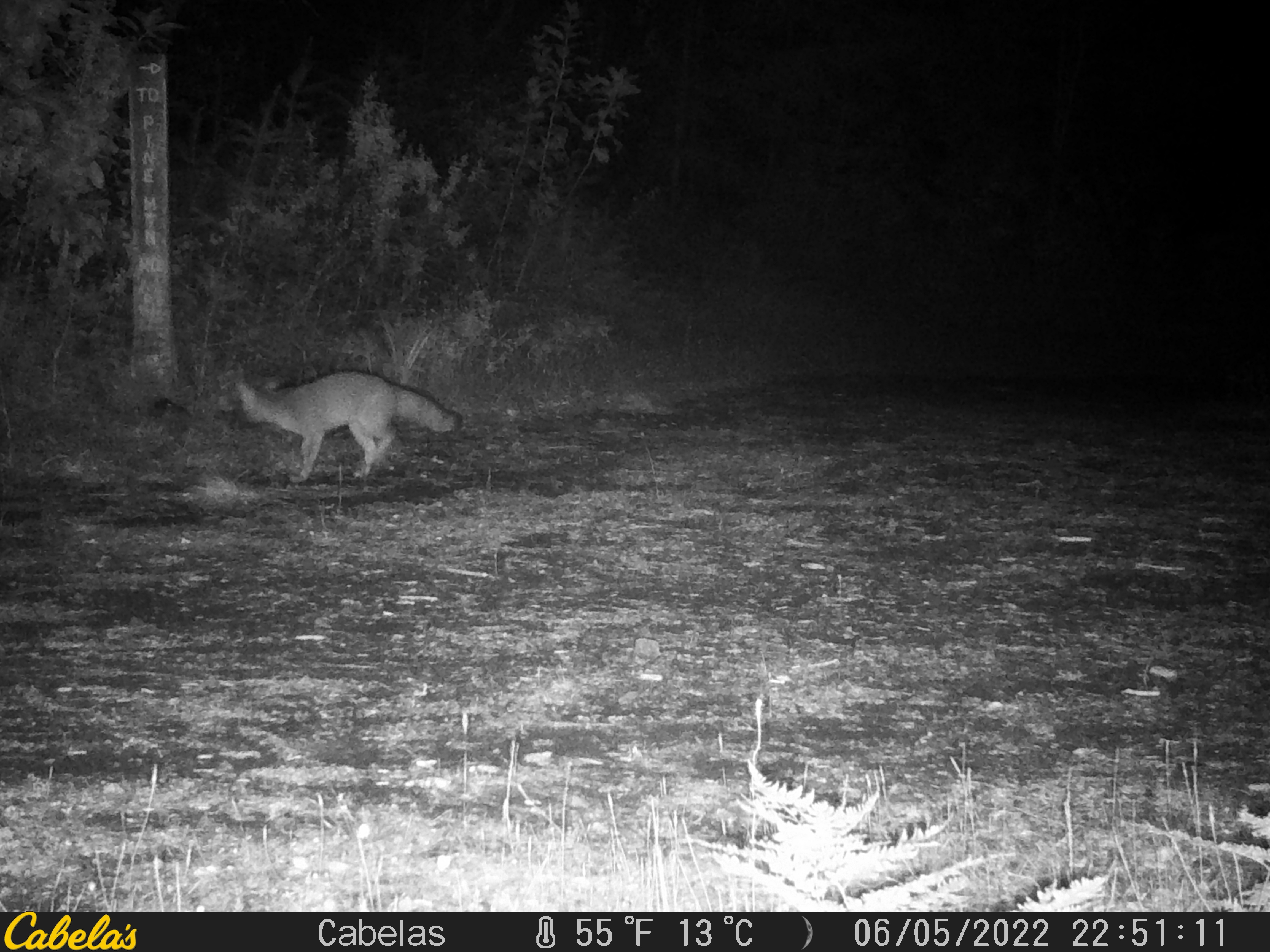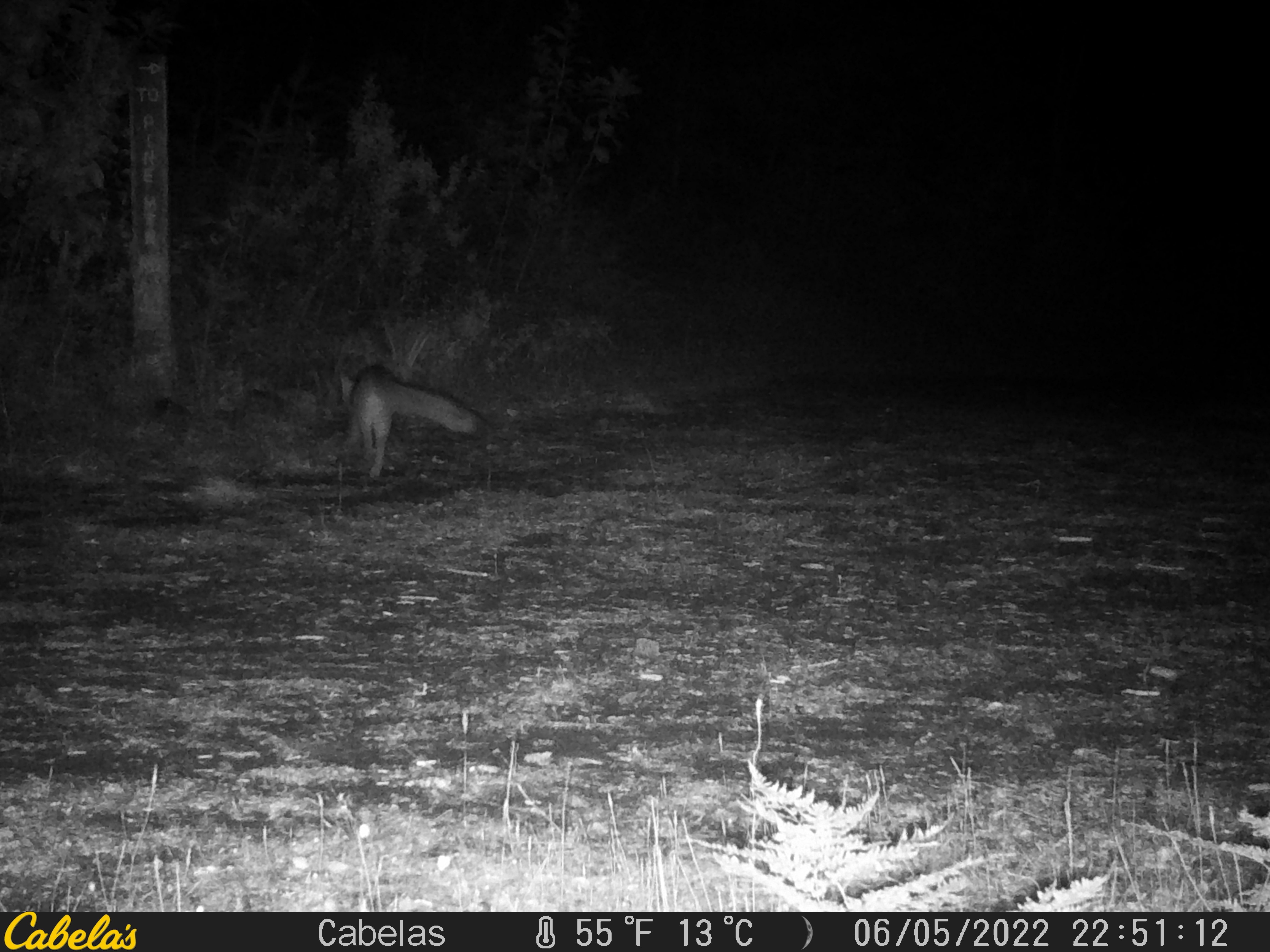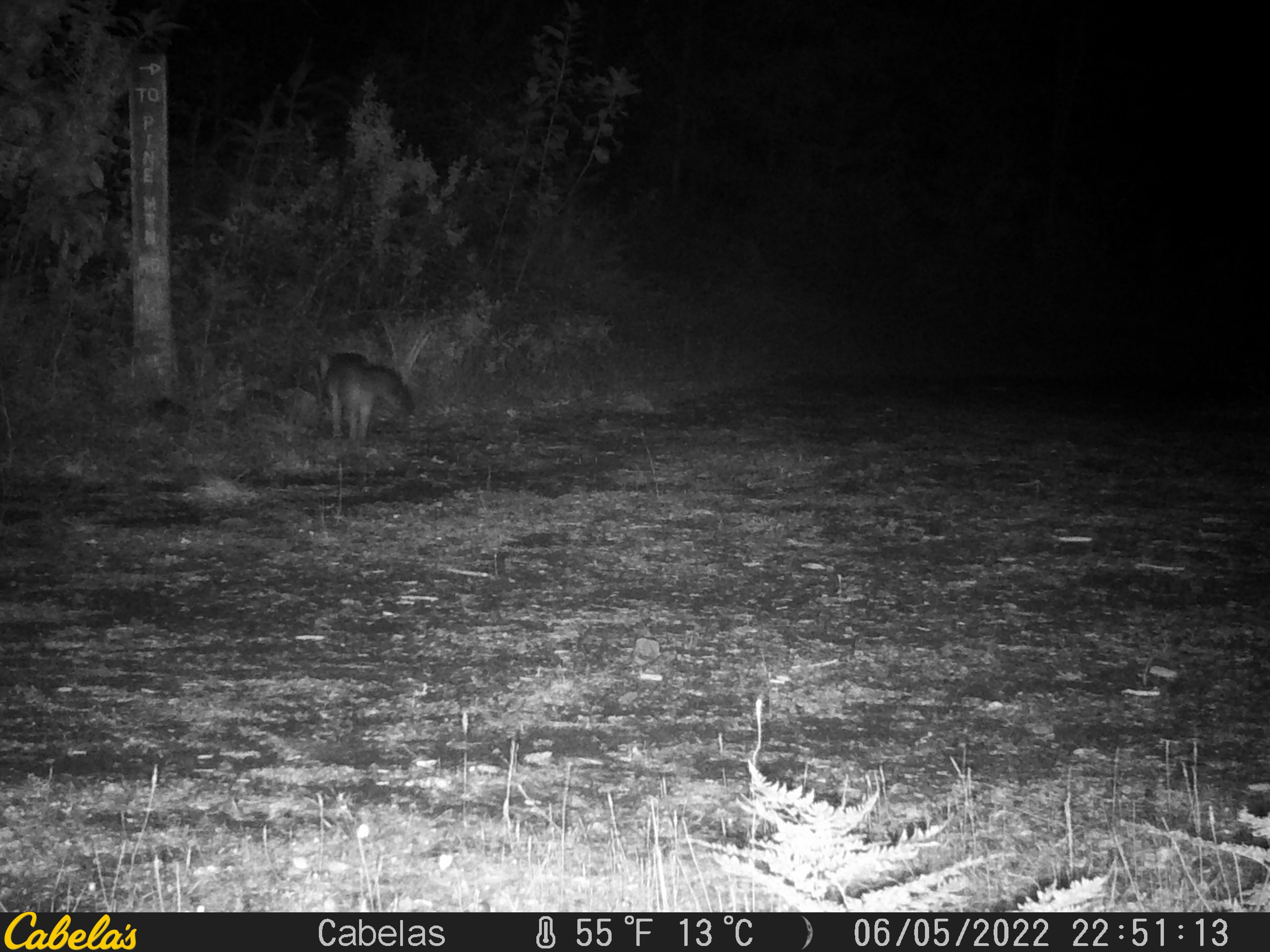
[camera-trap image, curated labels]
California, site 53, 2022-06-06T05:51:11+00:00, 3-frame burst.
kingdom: Animalia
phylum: Chordata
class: Mammalia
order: Carnivora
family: Canidae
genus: Urocyon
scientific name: Urocyon cinereoargenteus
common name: gray fox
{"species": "gray fox (Urocyon cinereoargenteus)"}